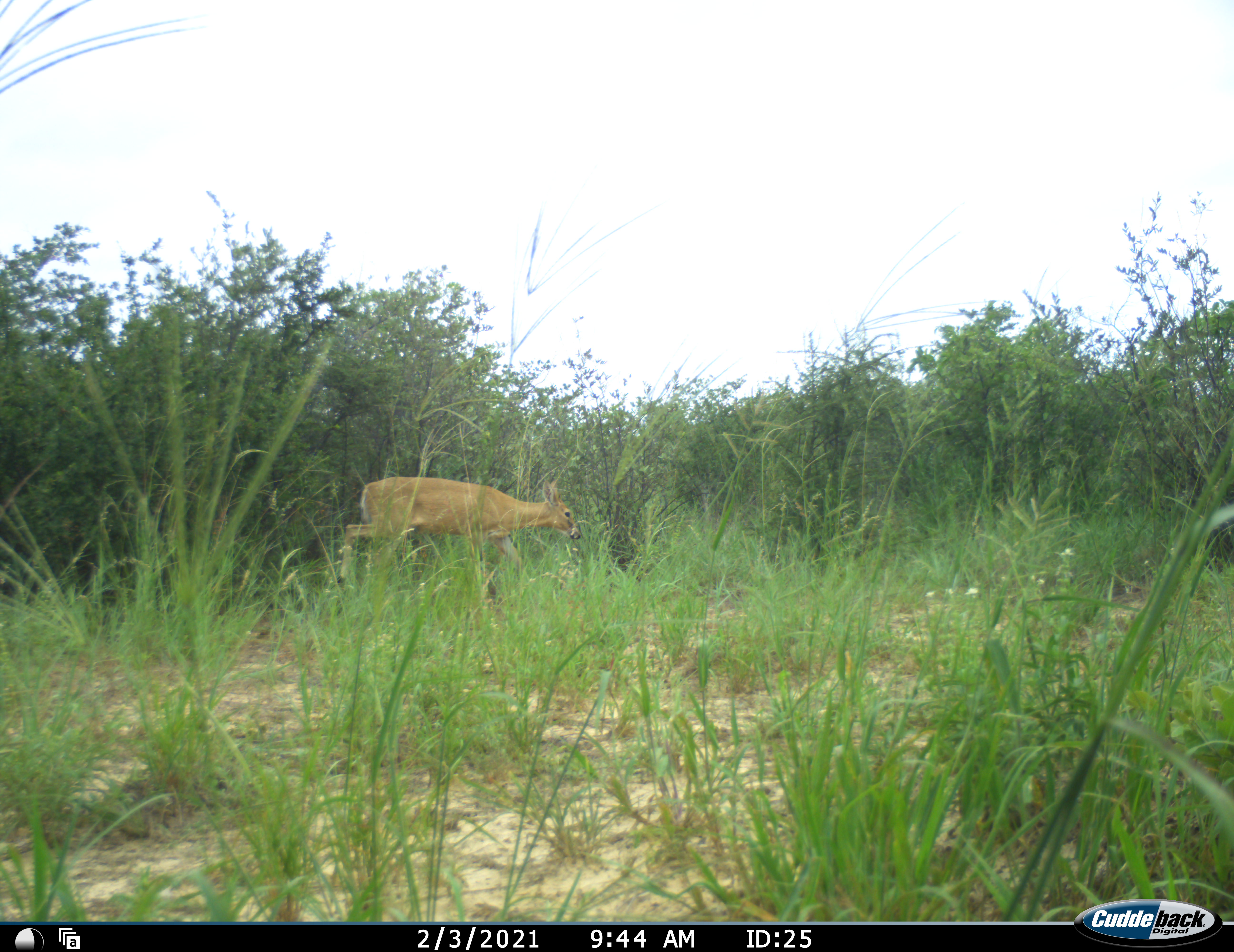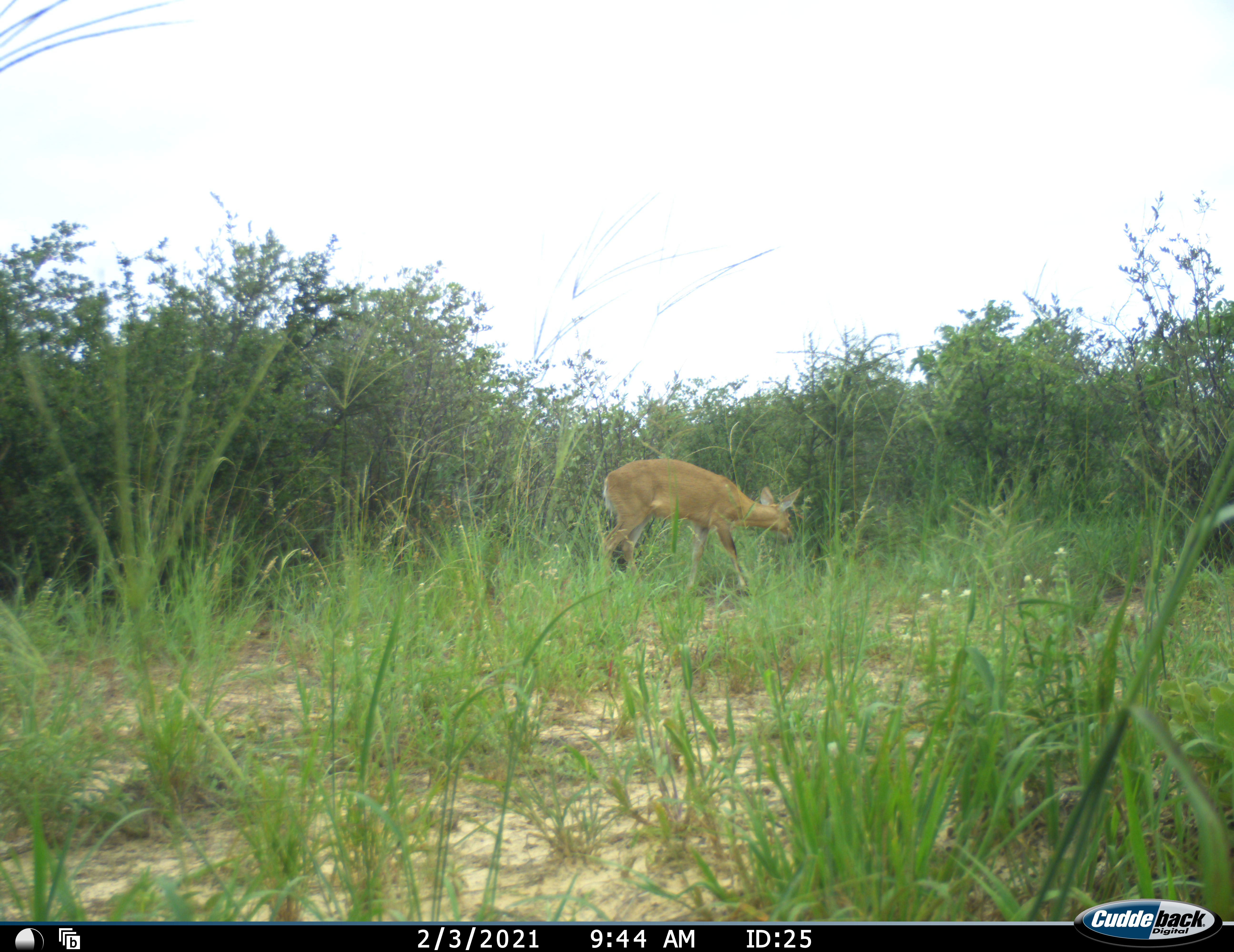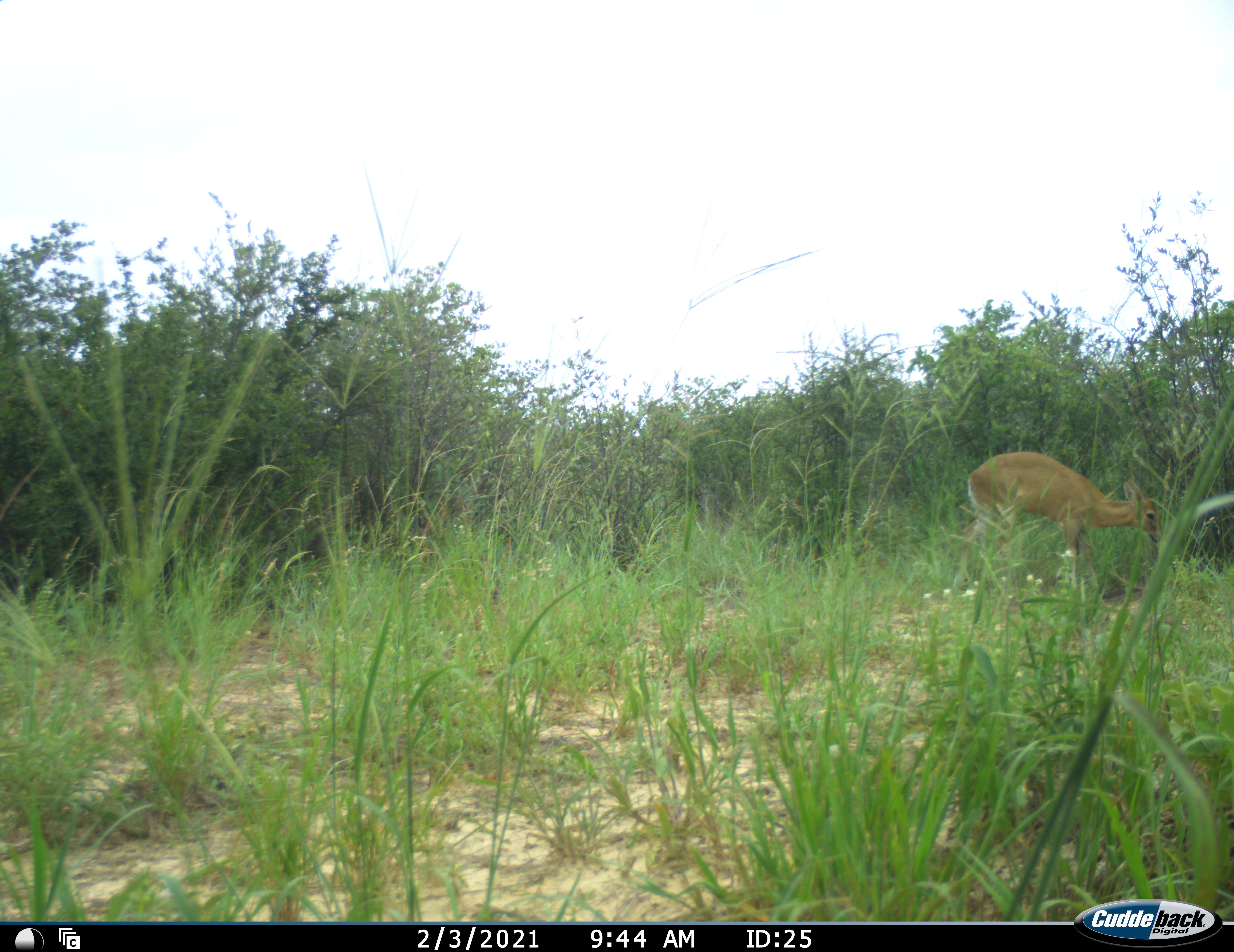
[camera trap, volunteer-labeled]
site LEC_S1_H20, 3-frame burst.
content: unidentified animal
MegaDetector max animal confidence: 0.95